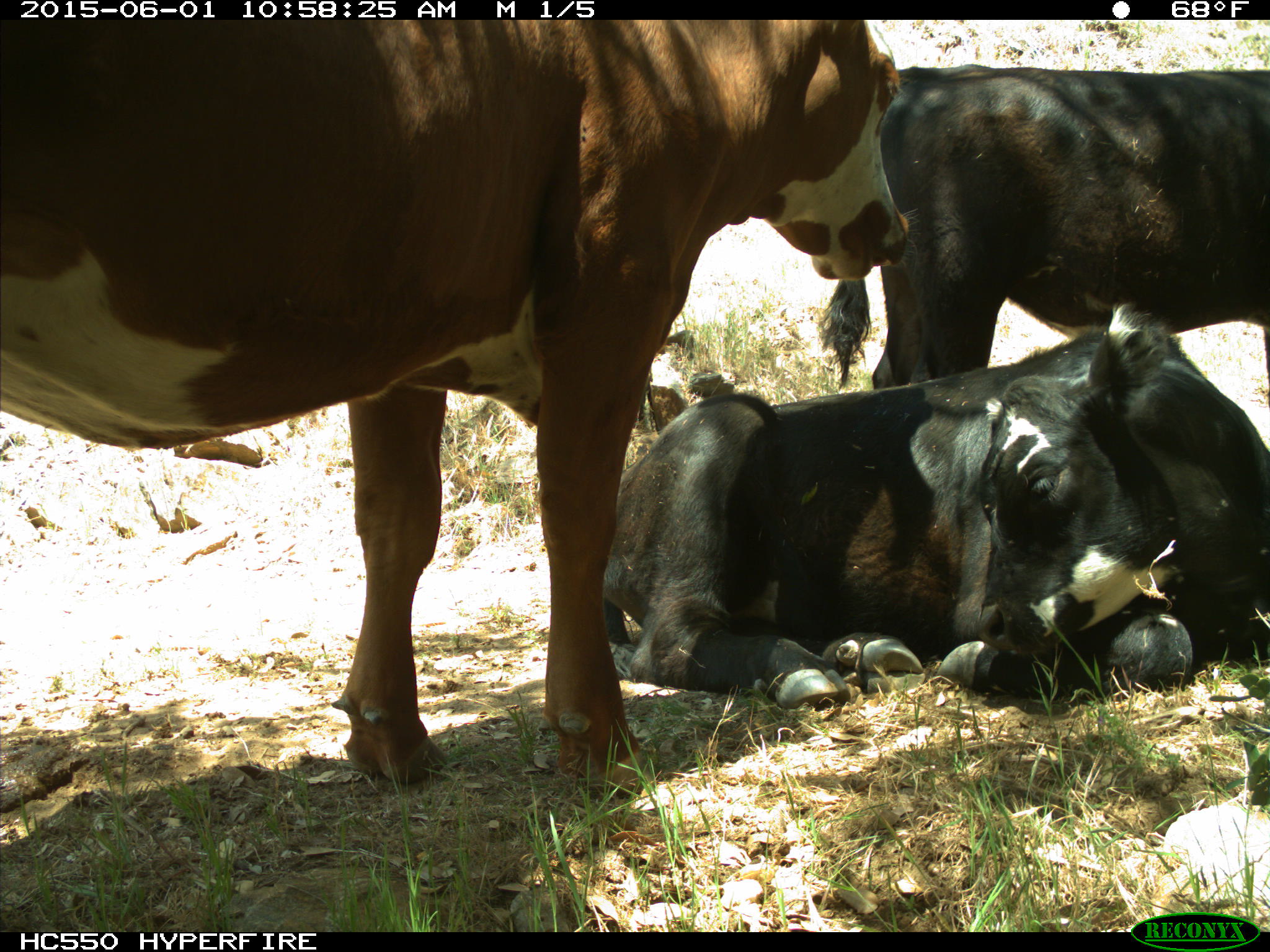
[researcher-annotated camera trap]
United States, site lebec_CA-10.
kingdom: Animalia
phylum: Chordata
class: Mammalia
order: Artiodactyla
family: Bovidae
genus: Bos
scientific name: Bos taurus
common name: domestic cow